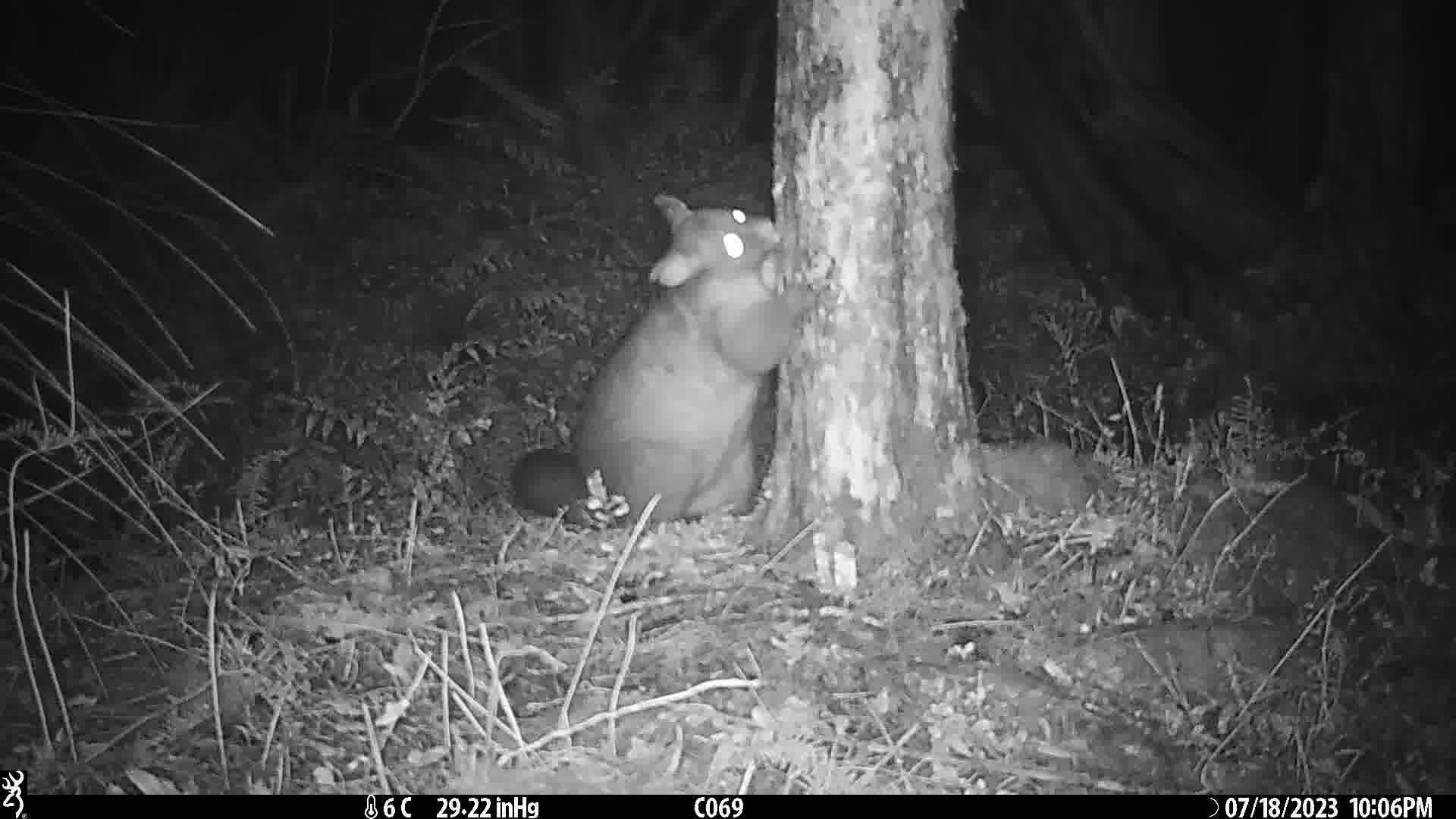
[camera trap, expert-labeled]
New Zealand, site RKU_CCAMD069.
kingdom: Animalia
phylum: Chordata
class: Mammalia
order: Diprotodontia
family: Phalangeridae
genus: Trichosurus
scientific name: Trichosurus vulpecula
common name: common brushtail possum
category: possum